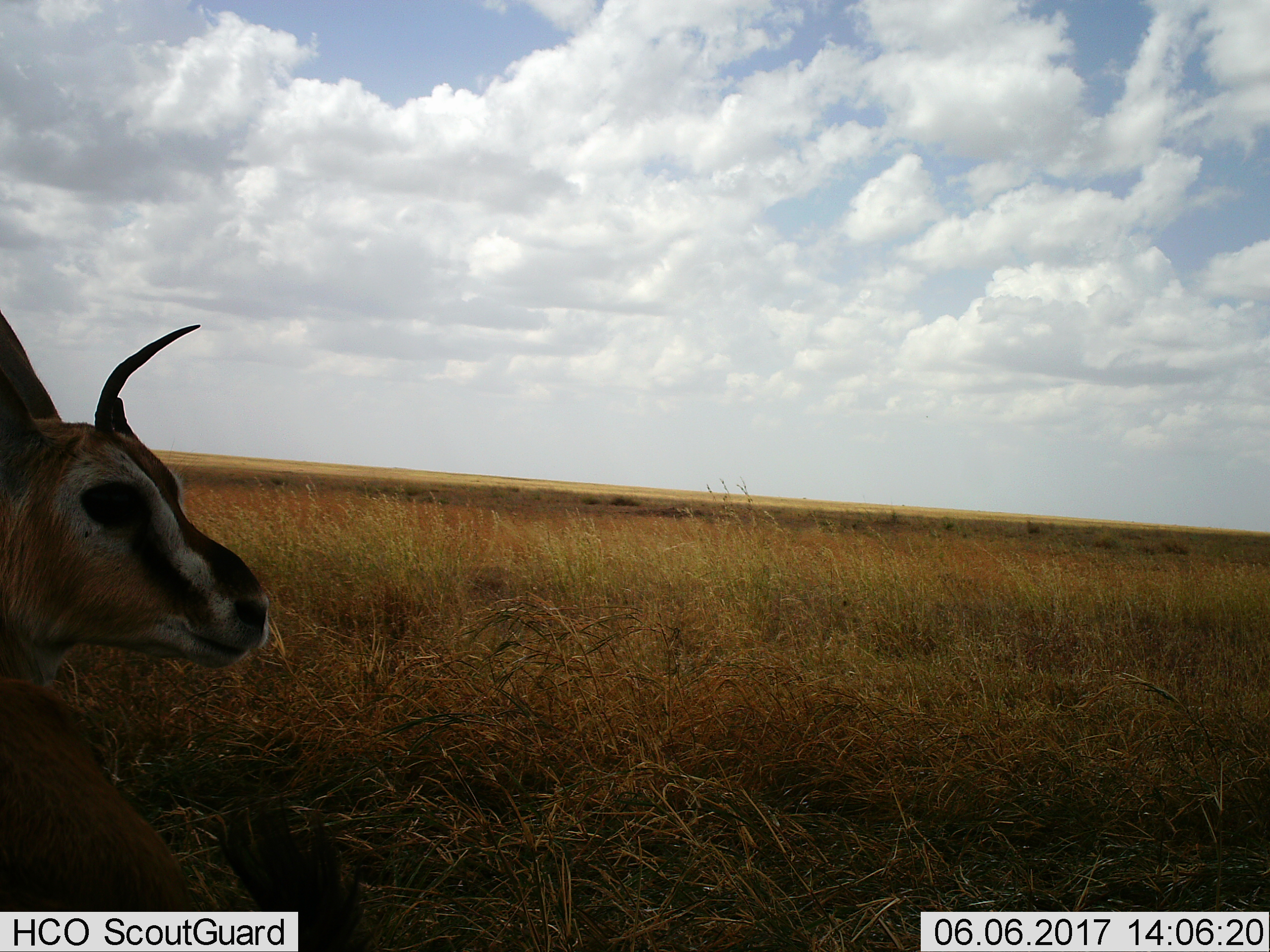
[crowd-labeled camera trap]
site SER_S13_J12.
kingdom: Animalia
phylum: Chordata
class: Mammalia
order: Artiodactyla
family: Bovidae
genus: Eudorcas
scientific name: Eudorcas thomsonii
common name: thomson's gazelle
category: gazellethomsons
Gazellethomsons (thomson's gazelle) (Eudorcas thomsonii), count 1. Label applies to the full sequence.